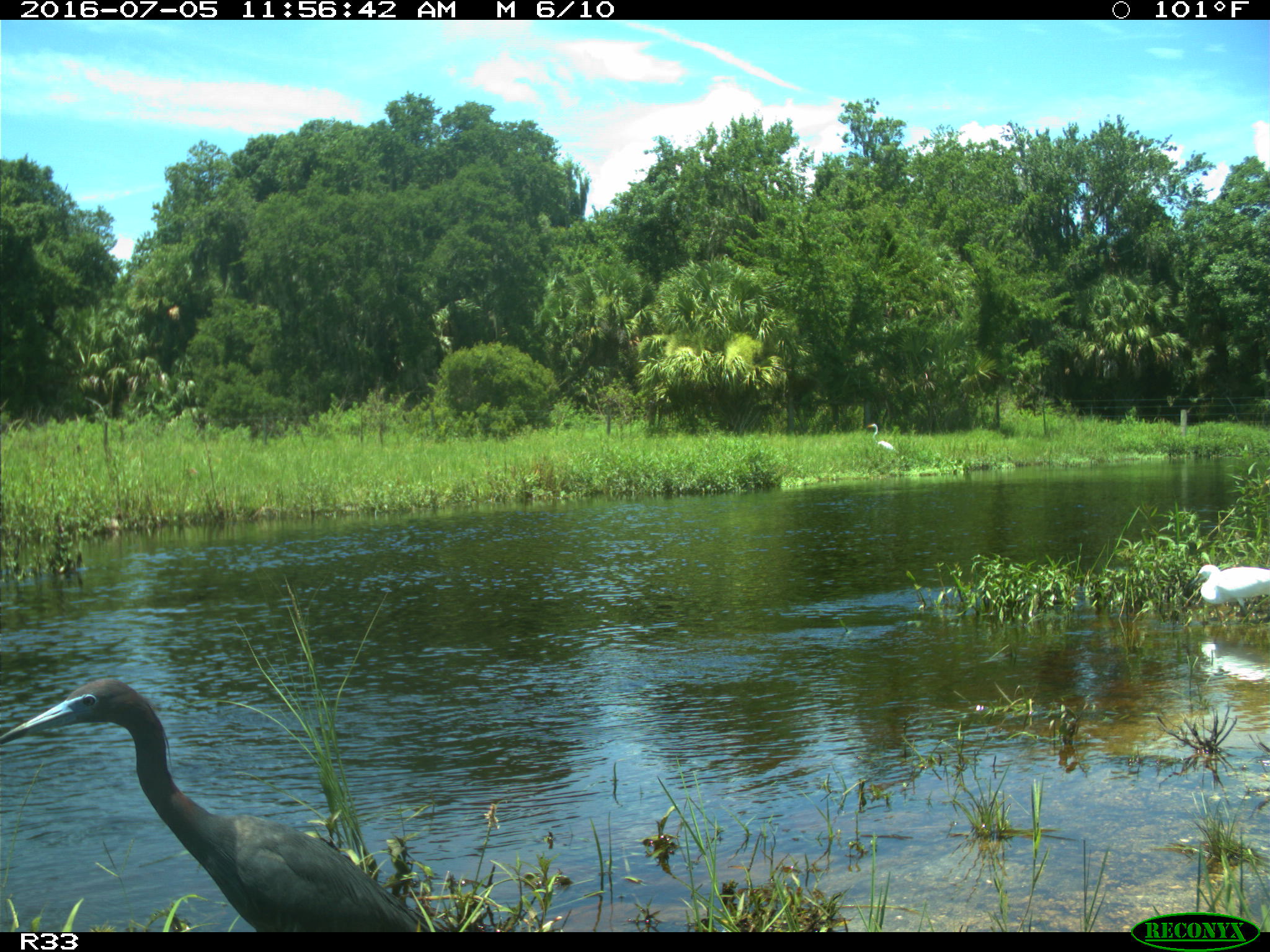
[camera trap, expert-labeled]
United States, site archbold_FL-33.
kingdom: Animalia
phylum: Chordata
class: Aves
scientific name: Aves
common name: birds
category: unidentified bird